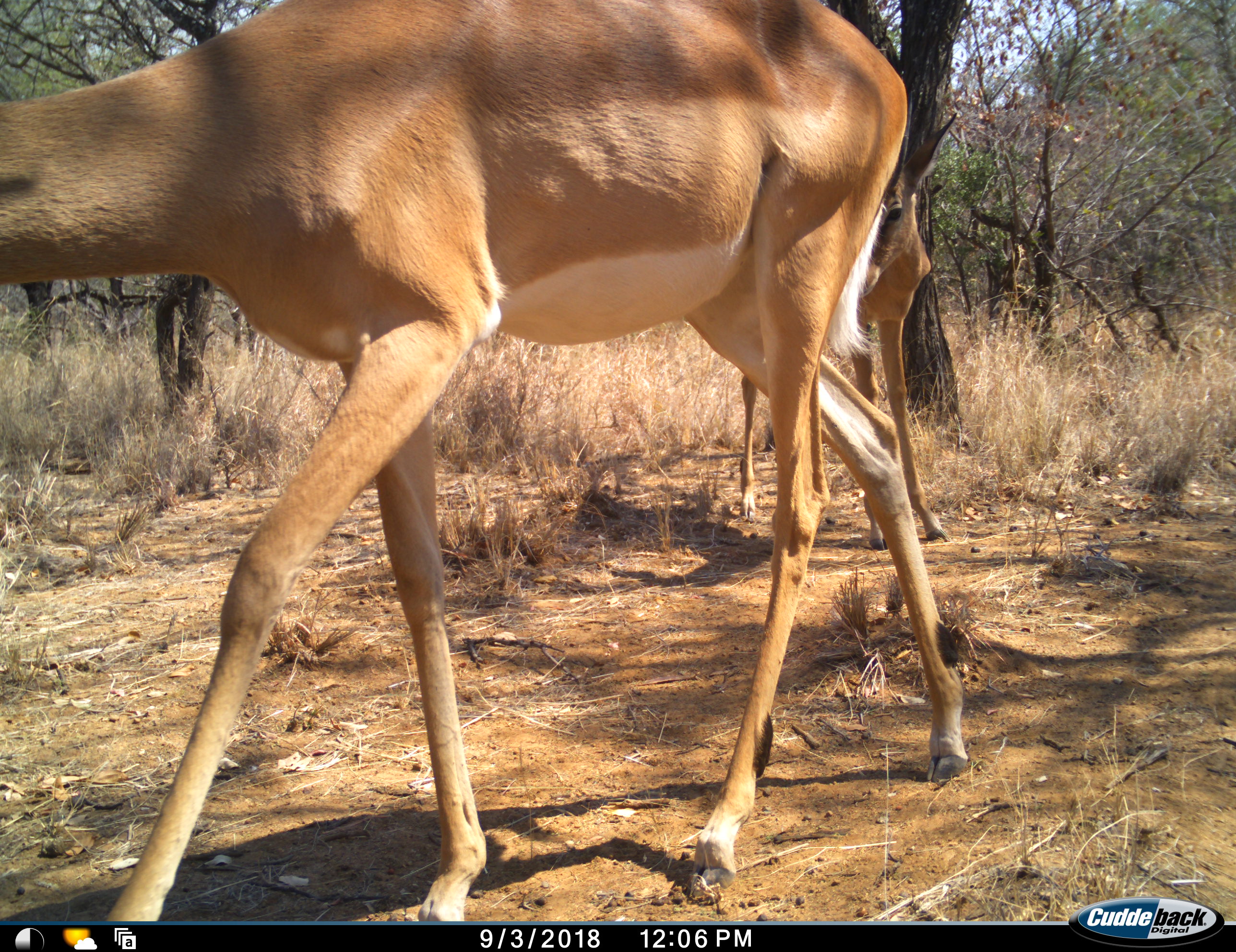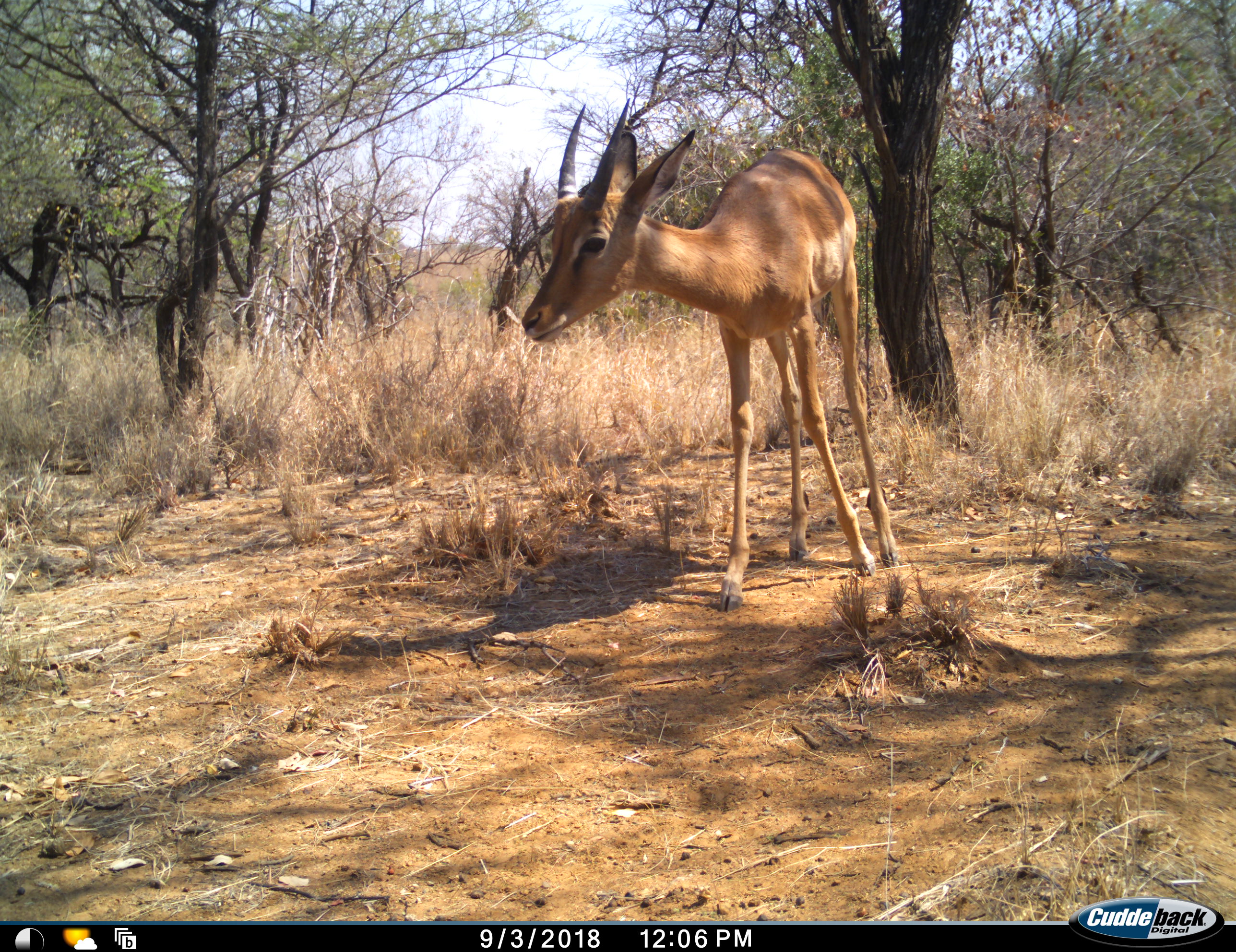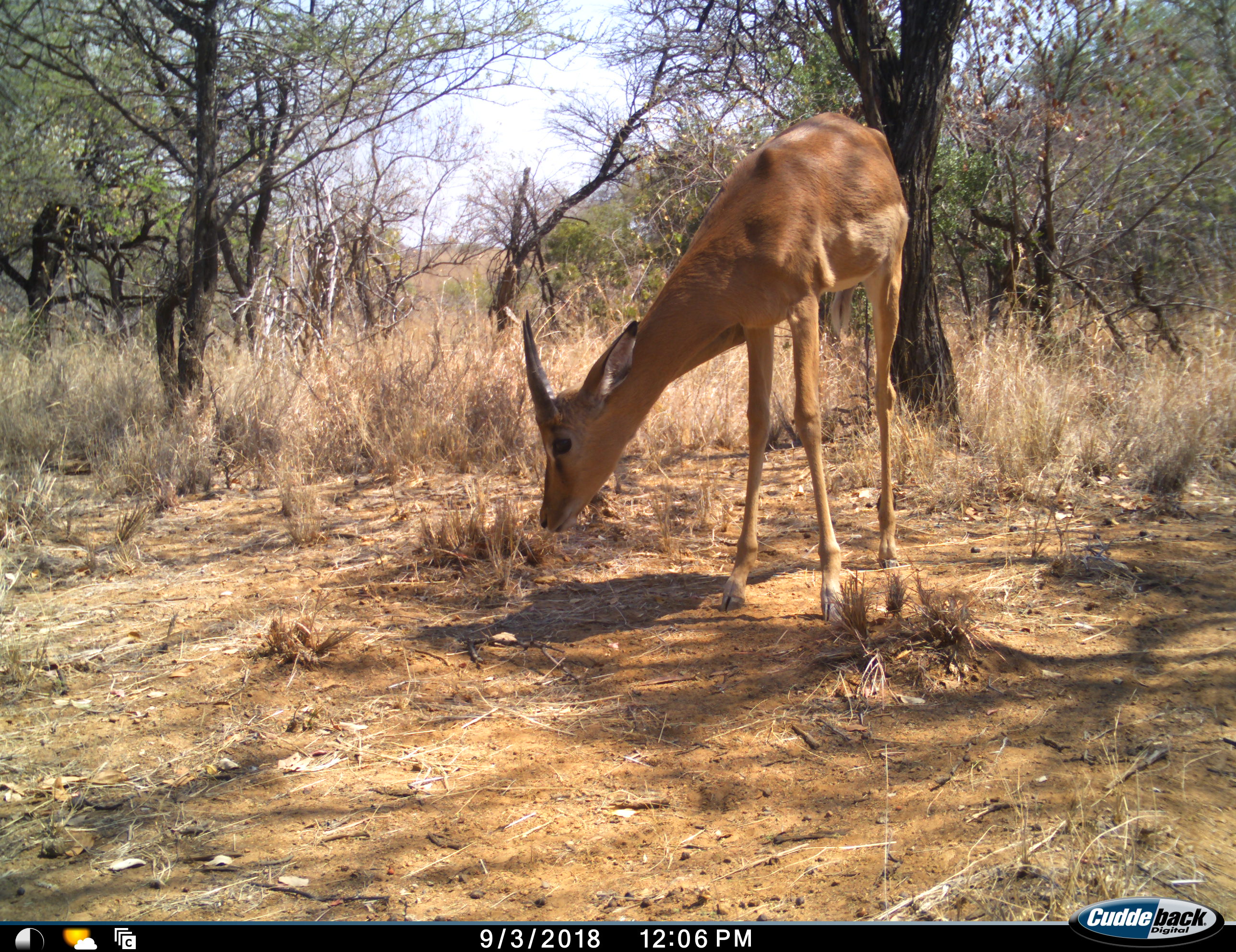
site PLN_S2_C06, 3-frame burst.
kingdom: Animalia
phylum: Chordata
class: Mammalia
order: Artiodactyla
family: Bovidae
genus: Aepyceros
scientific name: Aepyceros melampus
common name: impala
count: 2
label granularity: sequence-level